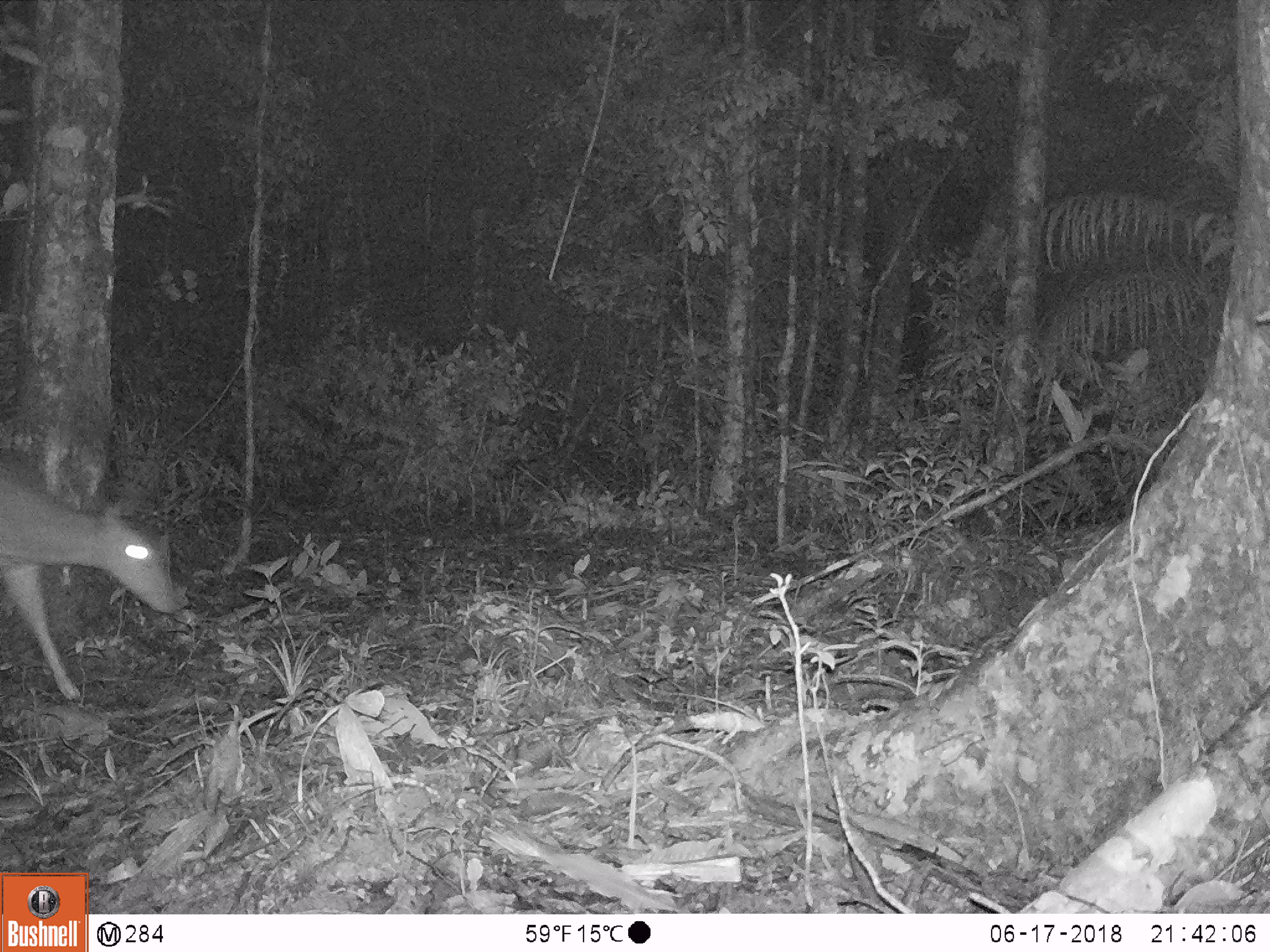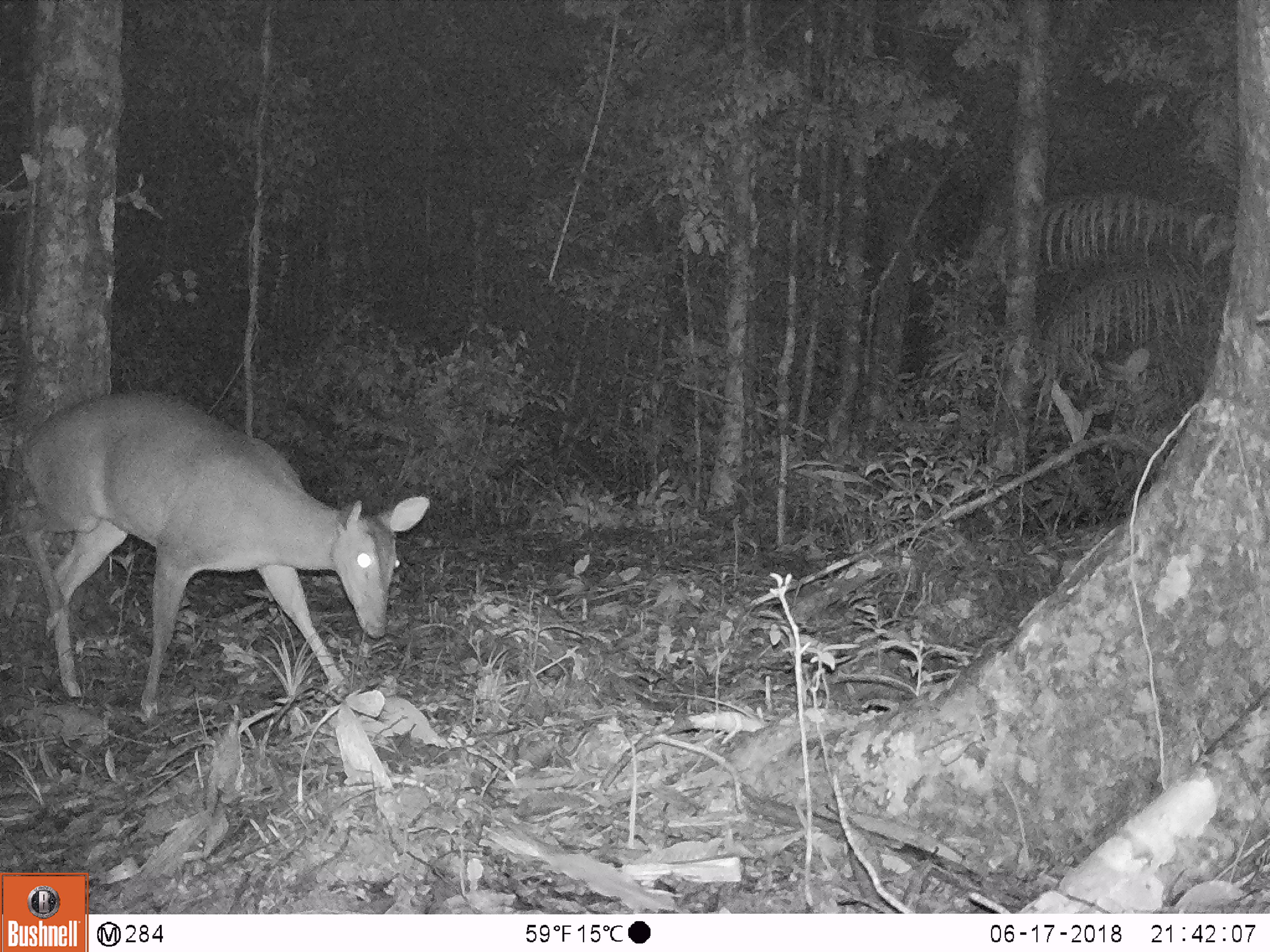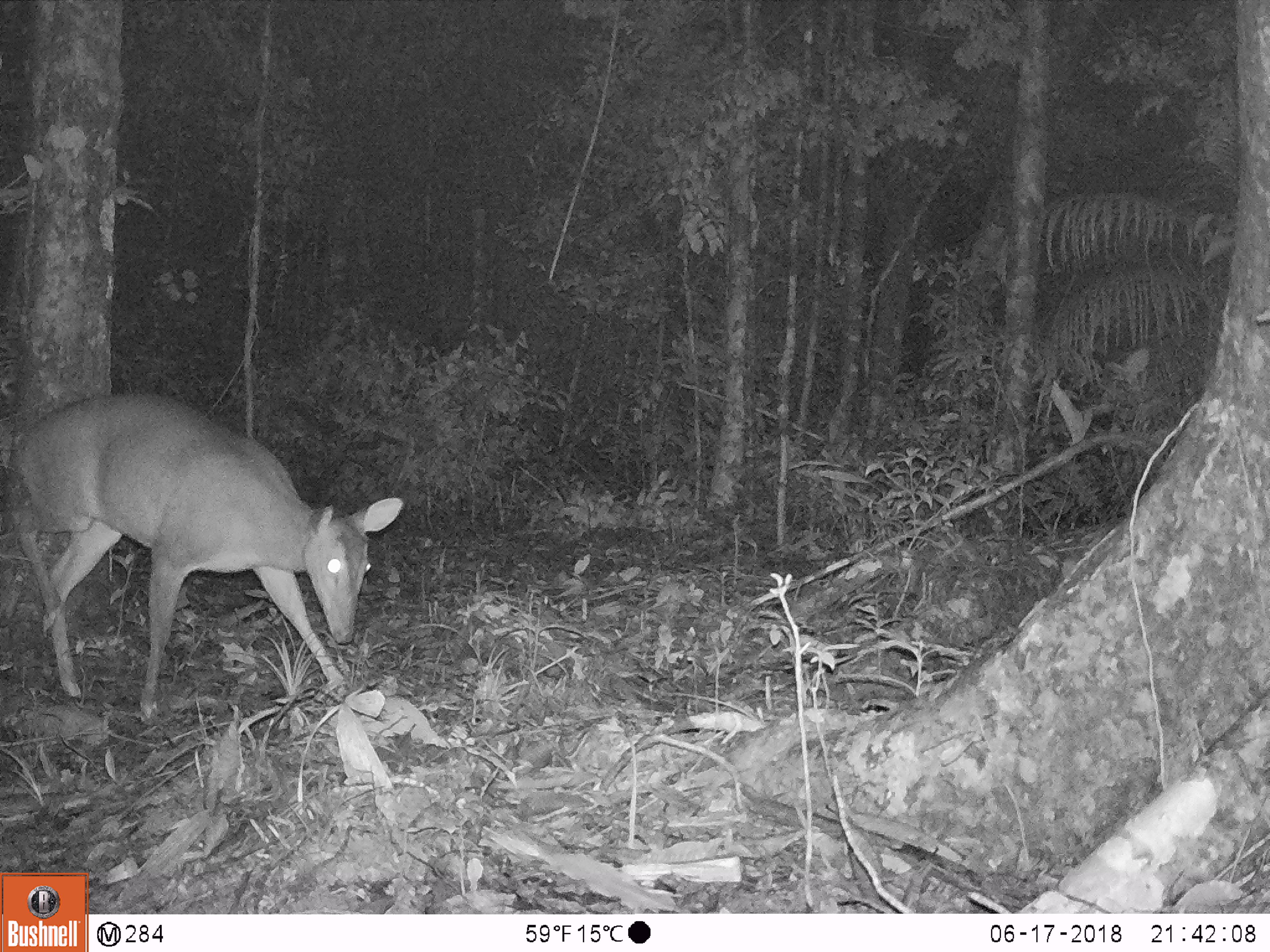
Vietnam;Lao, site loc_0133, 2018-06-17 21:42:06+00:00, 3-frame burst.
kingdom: Animalia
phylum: Chordata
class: Mammalia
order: Artiodactyla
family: Cervidae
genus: Muntiacus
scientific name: Muntiacus vuquangensis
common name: large-antlered muntjac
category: large antlered muntjac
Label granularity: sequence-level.